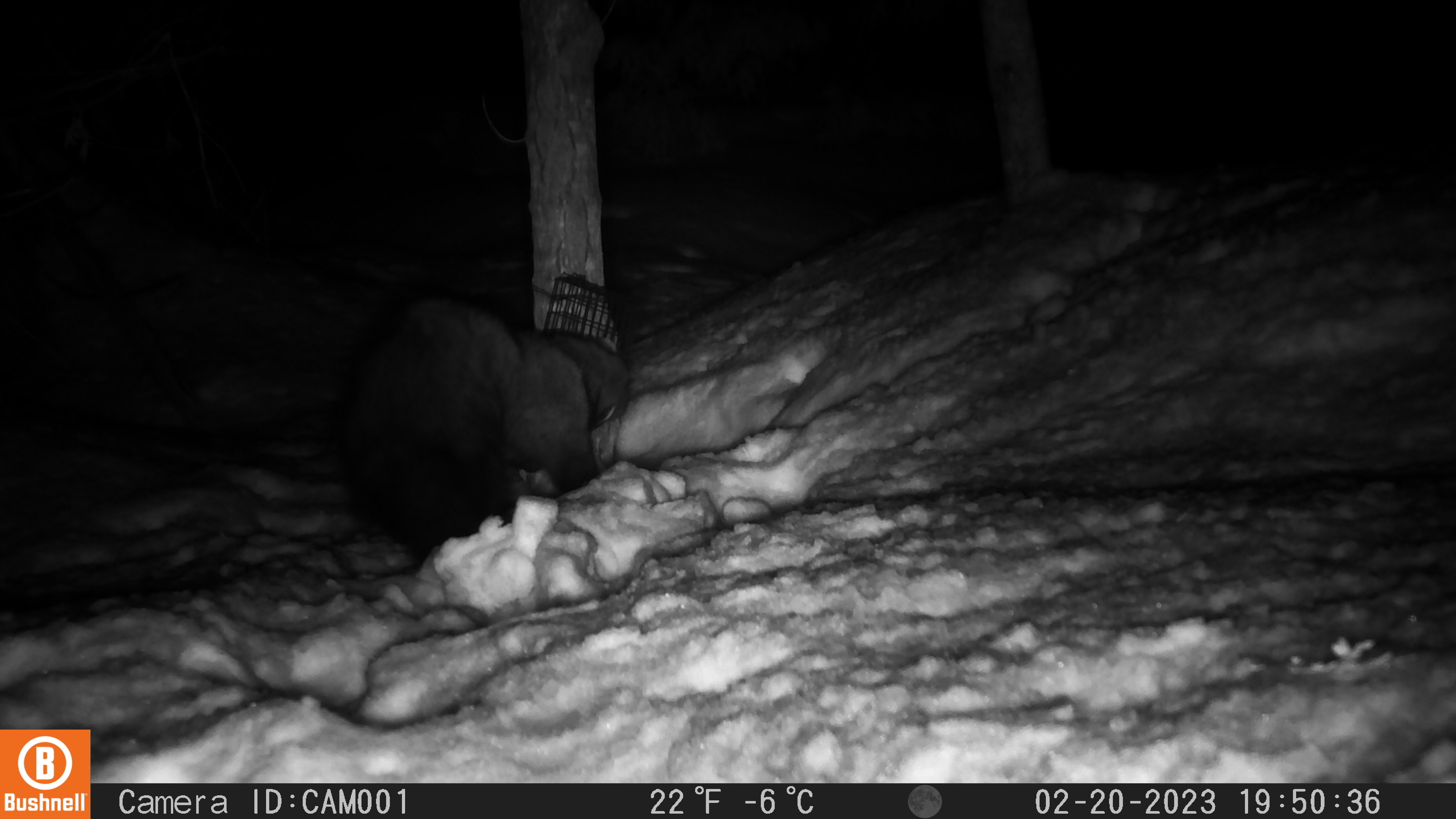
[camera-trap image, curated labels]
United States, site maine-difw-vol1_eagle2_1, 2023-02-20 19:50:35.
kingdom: Animalia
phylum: Chordata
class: Mammalia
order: Carnivora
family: Mustelidae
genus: Pekania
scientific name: Pekania pennanti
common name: fisher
Fisher (Pekania pennanti).